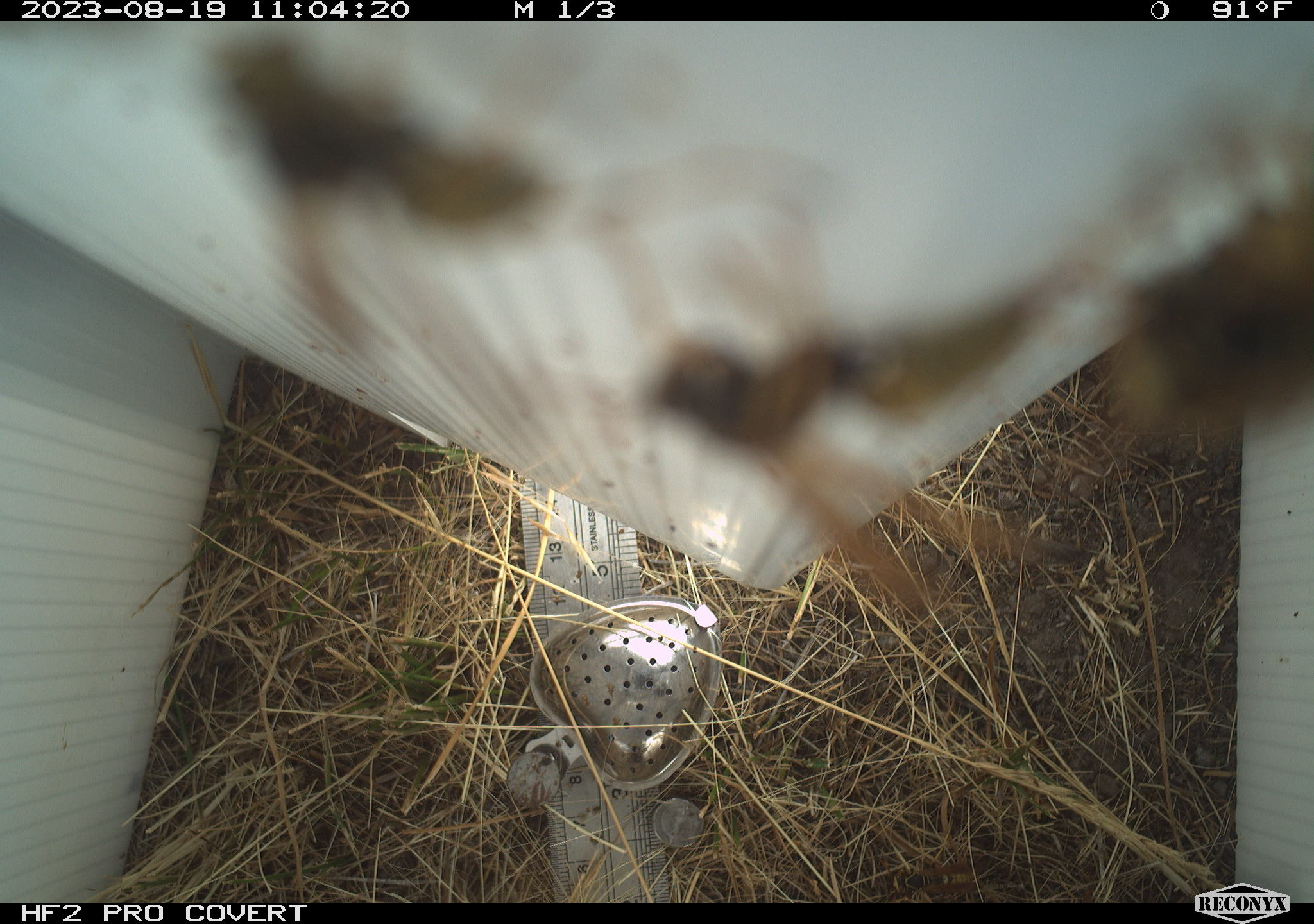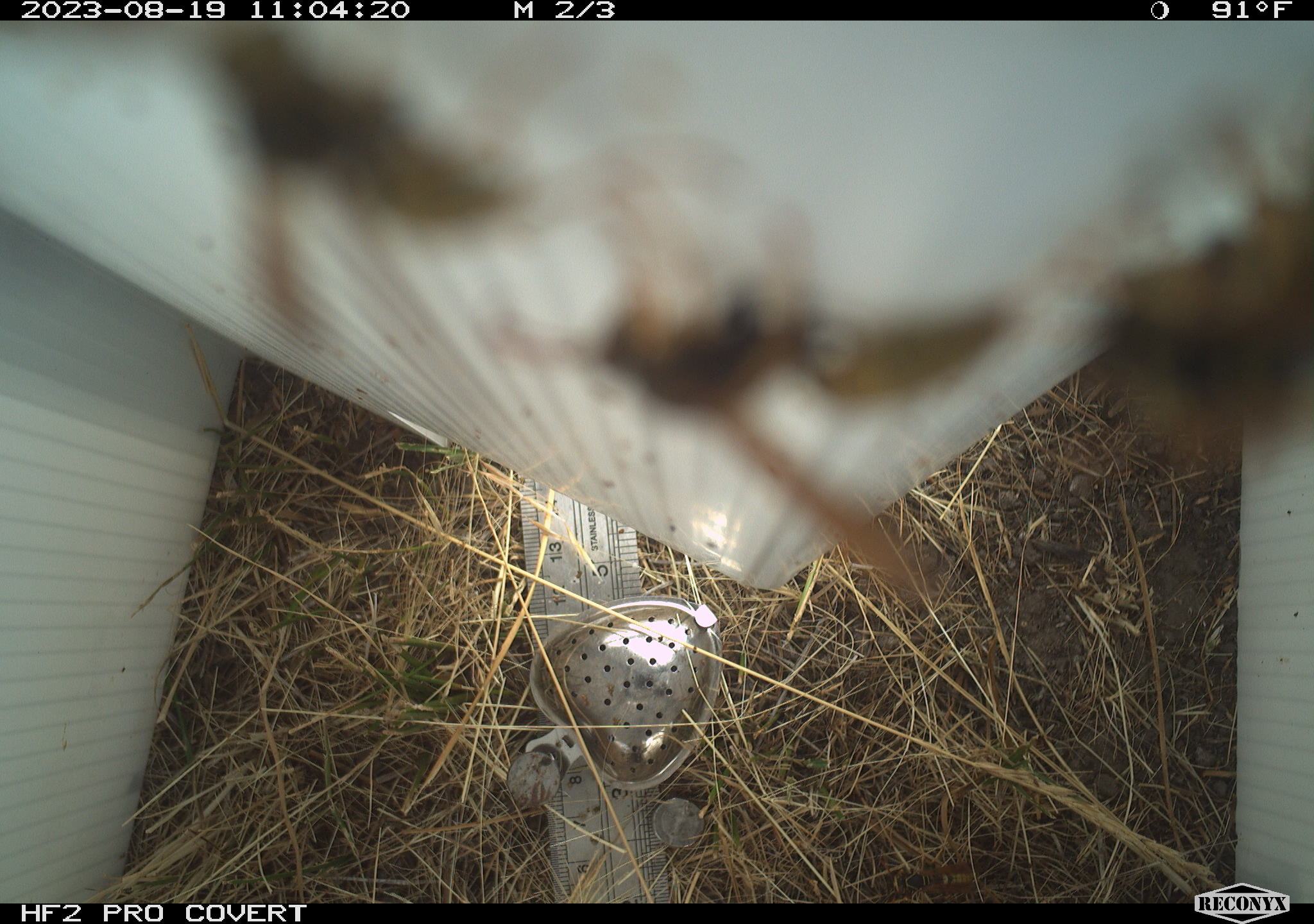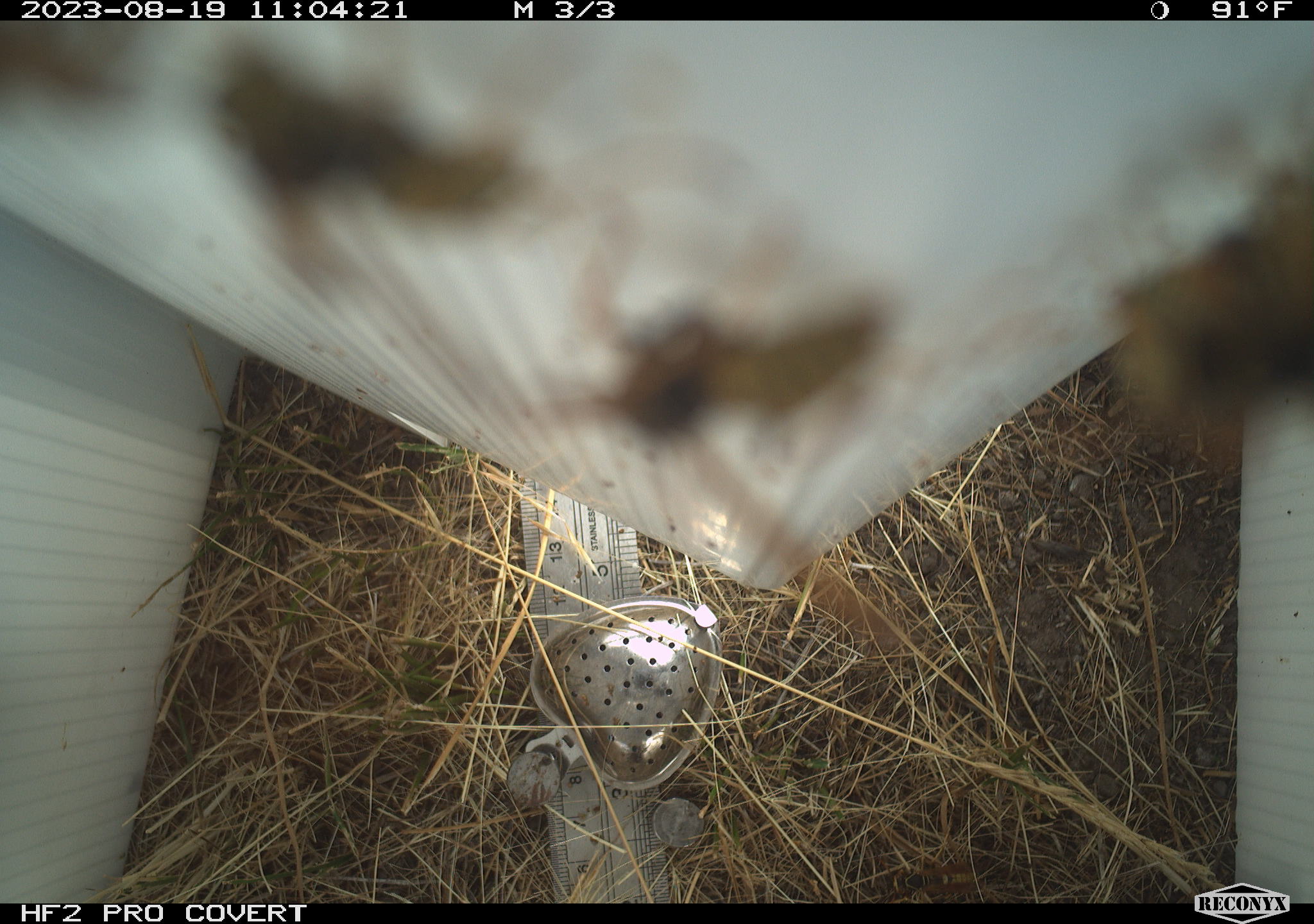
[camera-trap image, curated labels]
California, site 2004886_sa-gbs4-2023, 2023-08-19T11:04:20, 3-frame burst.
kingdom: Animalia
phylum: Arthropoda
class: Insecta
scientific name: Insecta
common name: insect